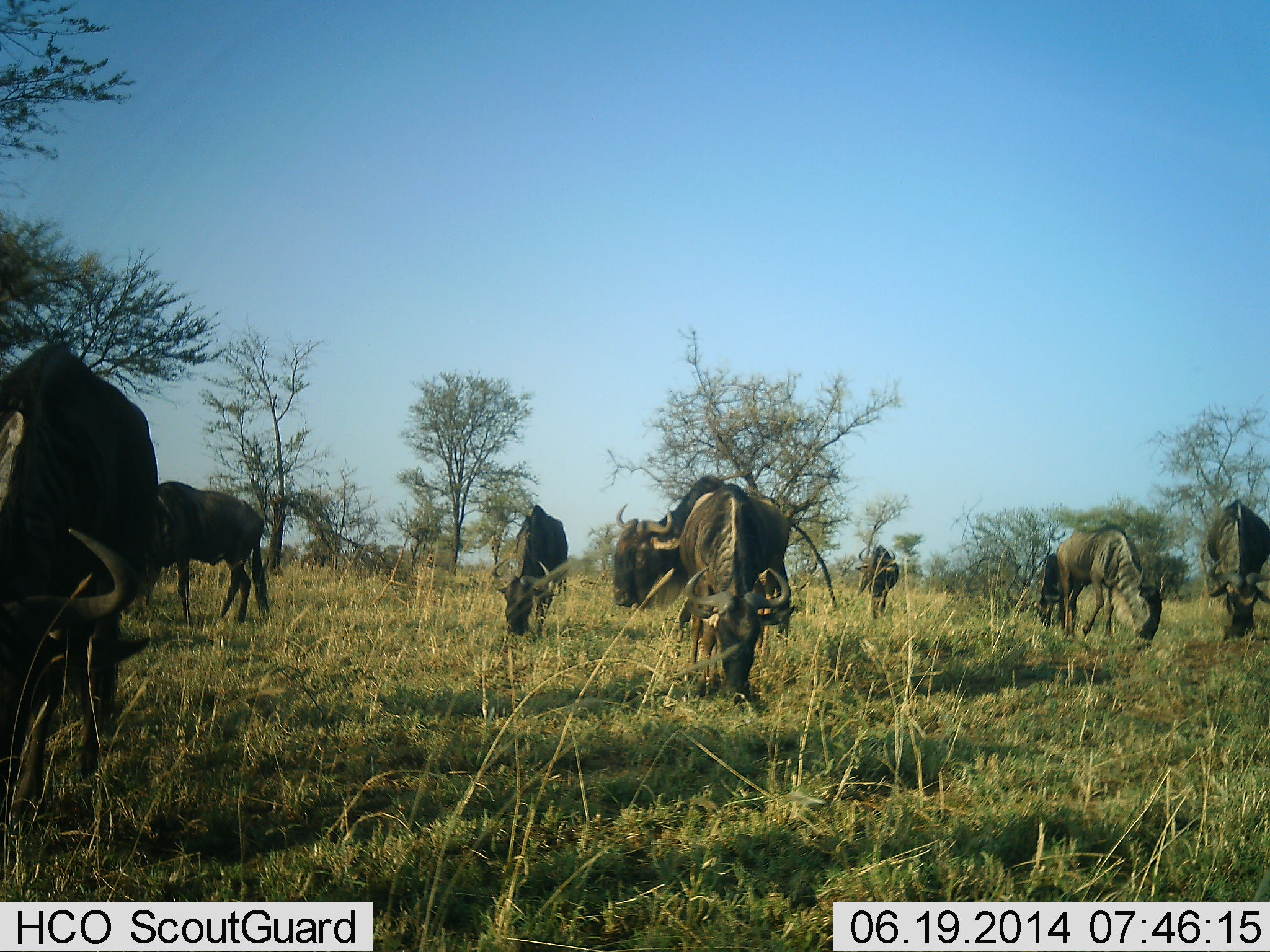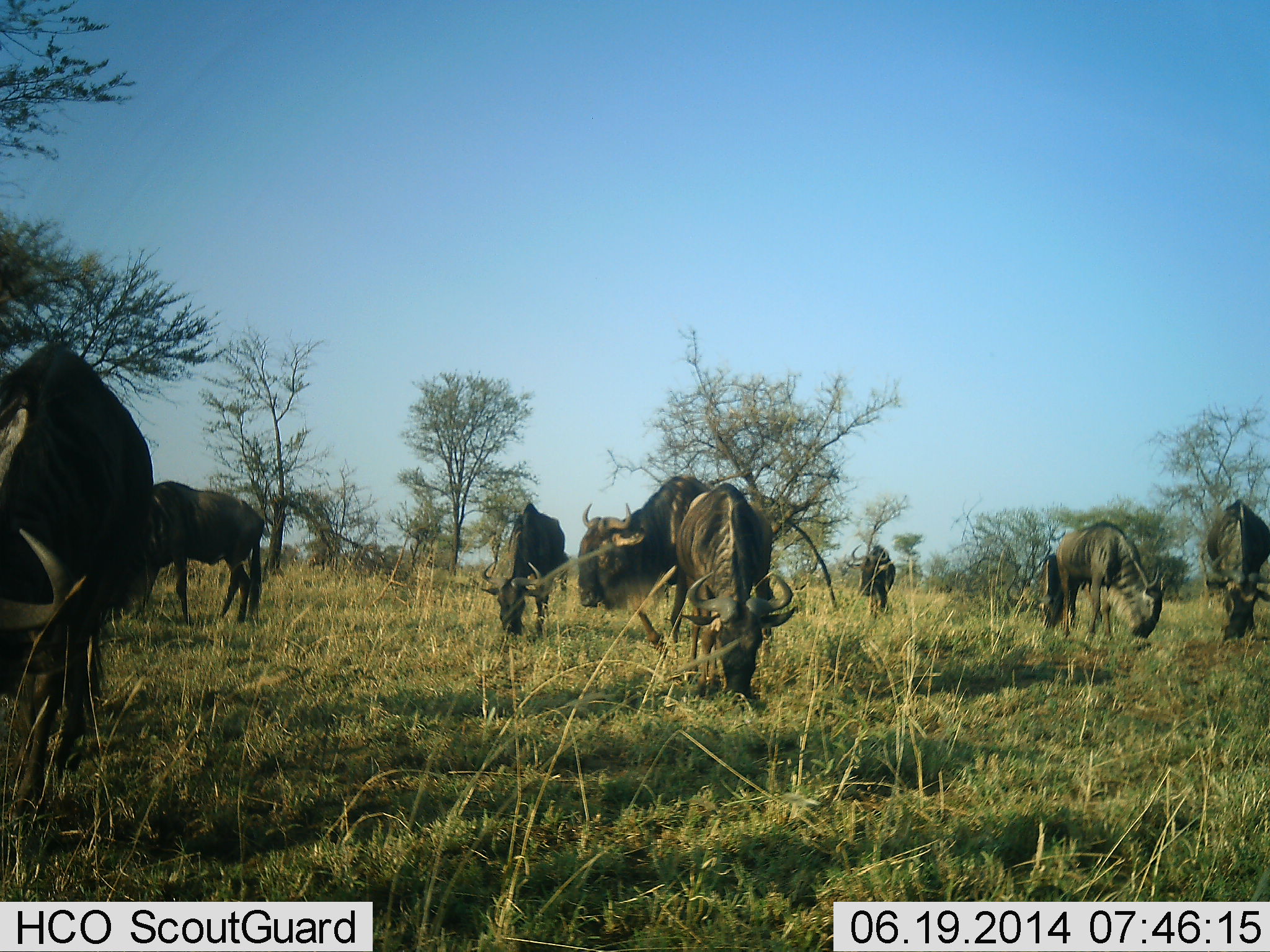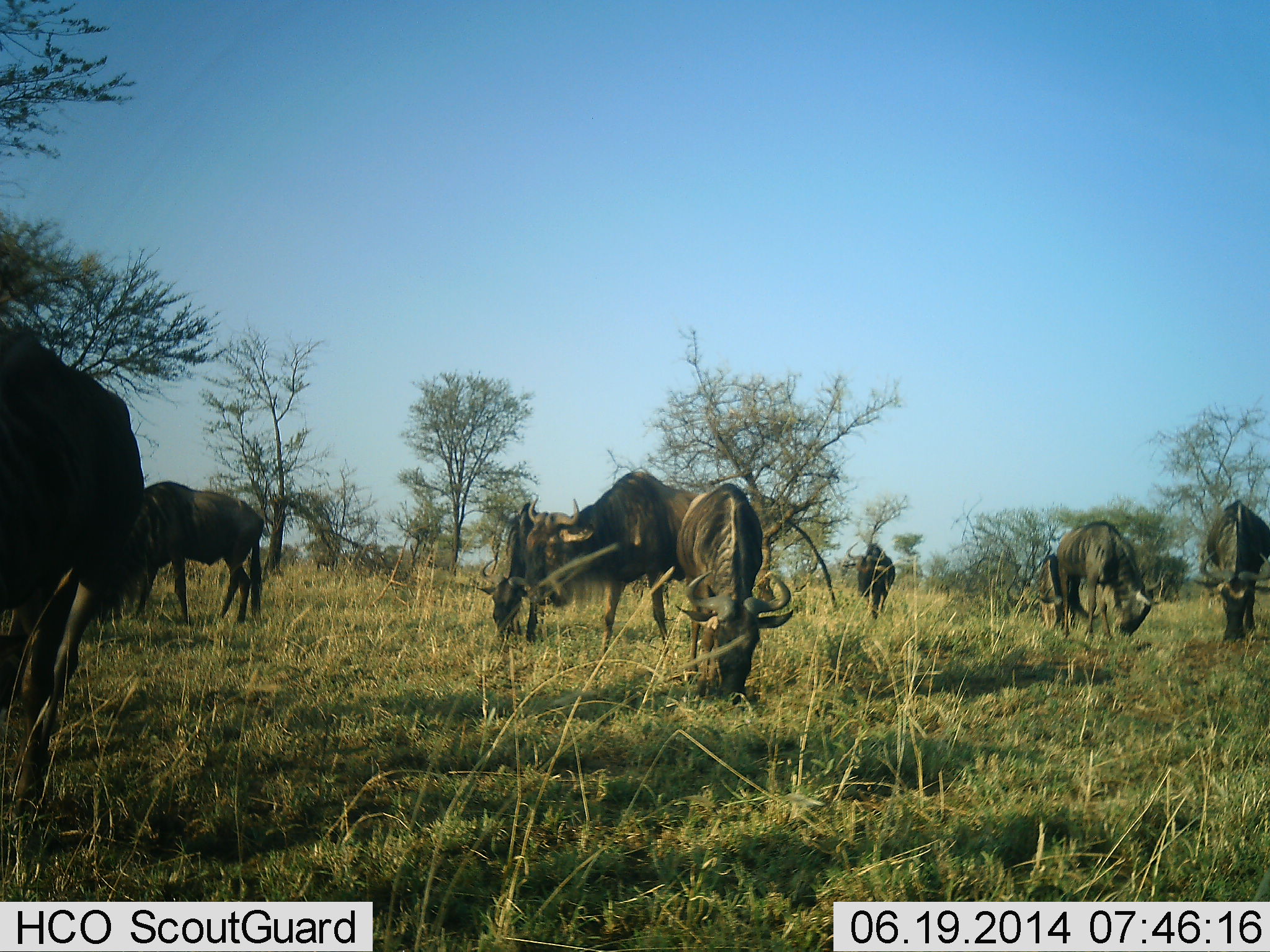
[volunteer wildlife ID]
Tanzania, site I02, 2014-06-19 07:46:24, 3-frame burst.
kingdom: Animalia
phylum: Chordata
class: Mammalia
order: Artiodactyla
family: Bovidae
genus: Connochaetes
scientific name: Connochaetes taurinus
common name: blue wildebeest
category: wildebeest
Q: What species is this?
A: Wildebeest (blue wildebeest) (Connochaetes taurinus).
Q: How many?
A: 9.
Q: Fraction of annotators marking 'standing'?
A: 20%.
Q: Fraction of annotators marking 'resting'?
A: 0%.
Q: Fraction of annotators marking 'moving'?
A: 30%.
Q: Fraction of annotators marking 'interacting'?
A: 0%.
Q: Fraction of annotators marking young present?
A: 0%.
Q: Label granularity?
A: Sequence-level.